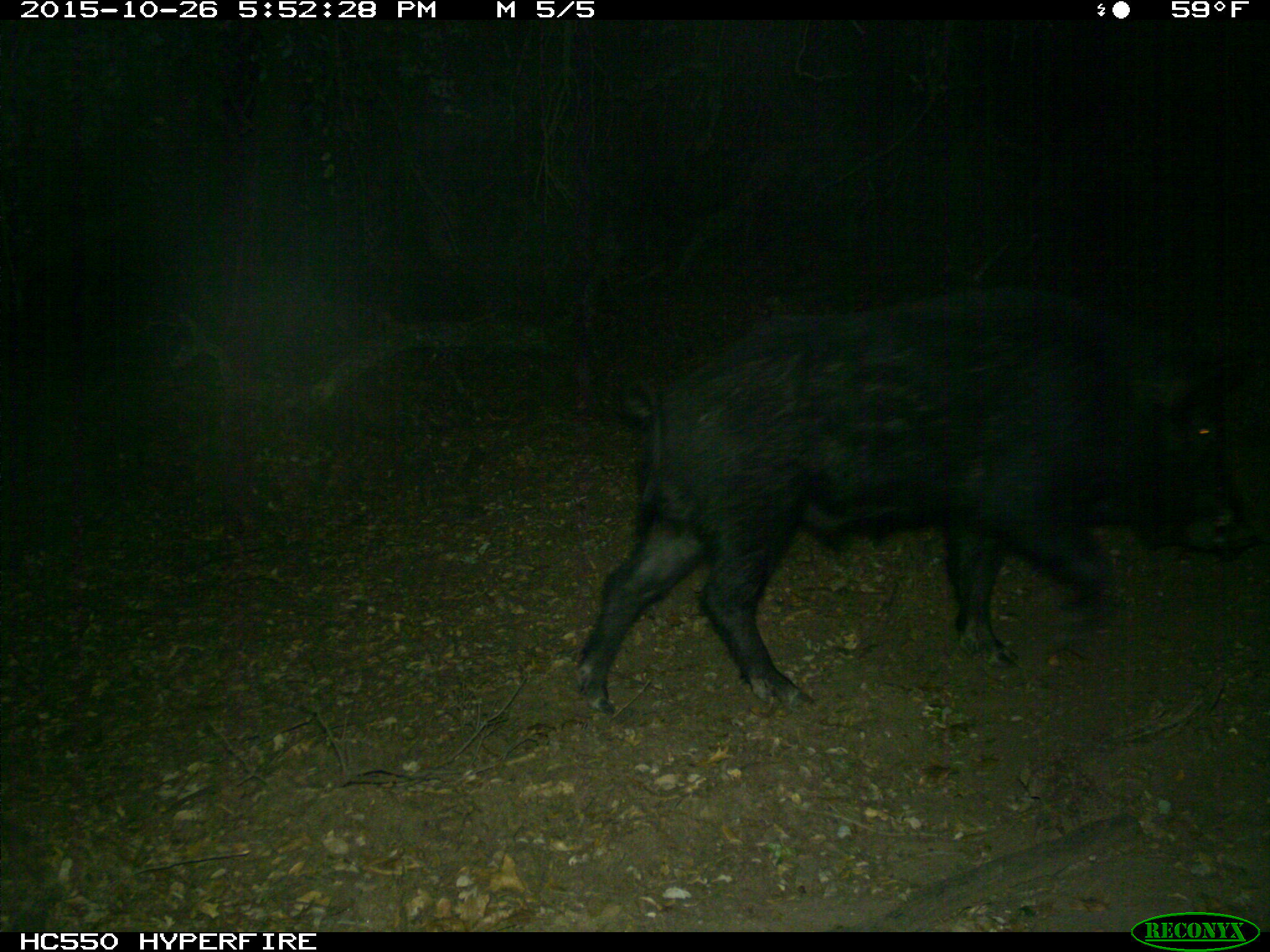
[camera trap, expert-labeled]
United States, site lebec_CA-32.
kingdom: Animalia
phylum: Chordata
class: Mammalia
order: Artiodactyla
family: Suidae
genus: Sus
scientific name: Sus scrofa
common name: wild boar